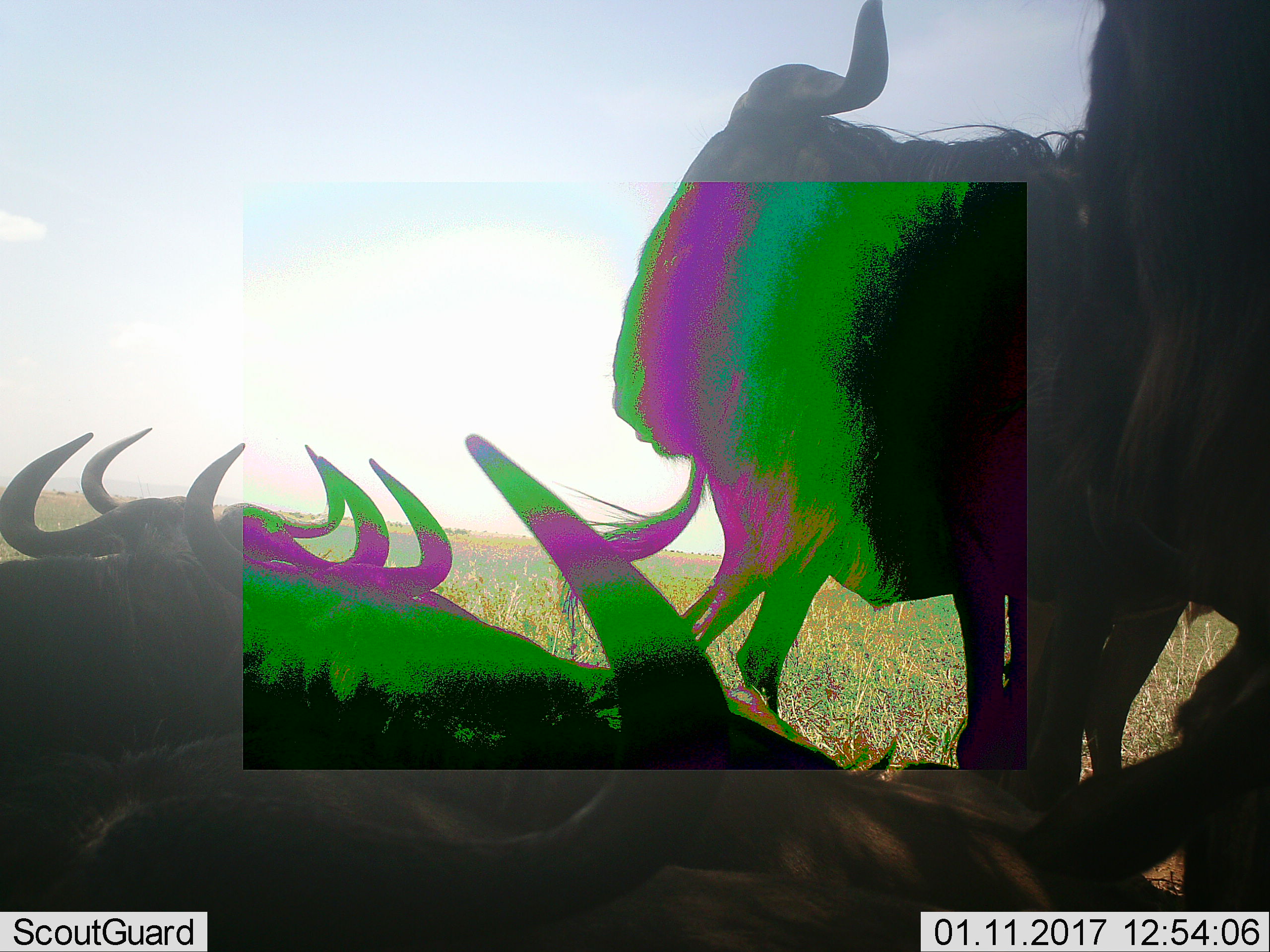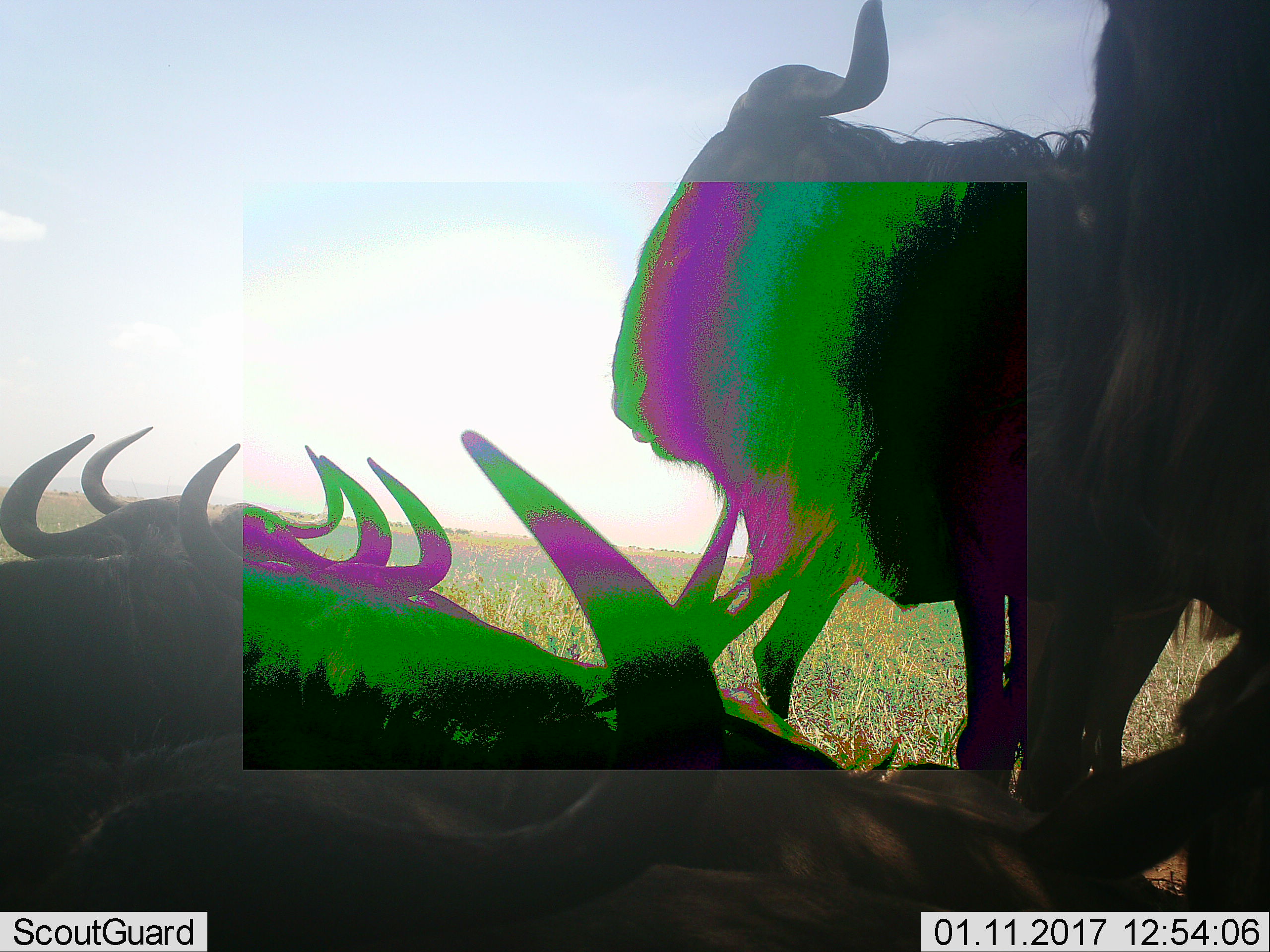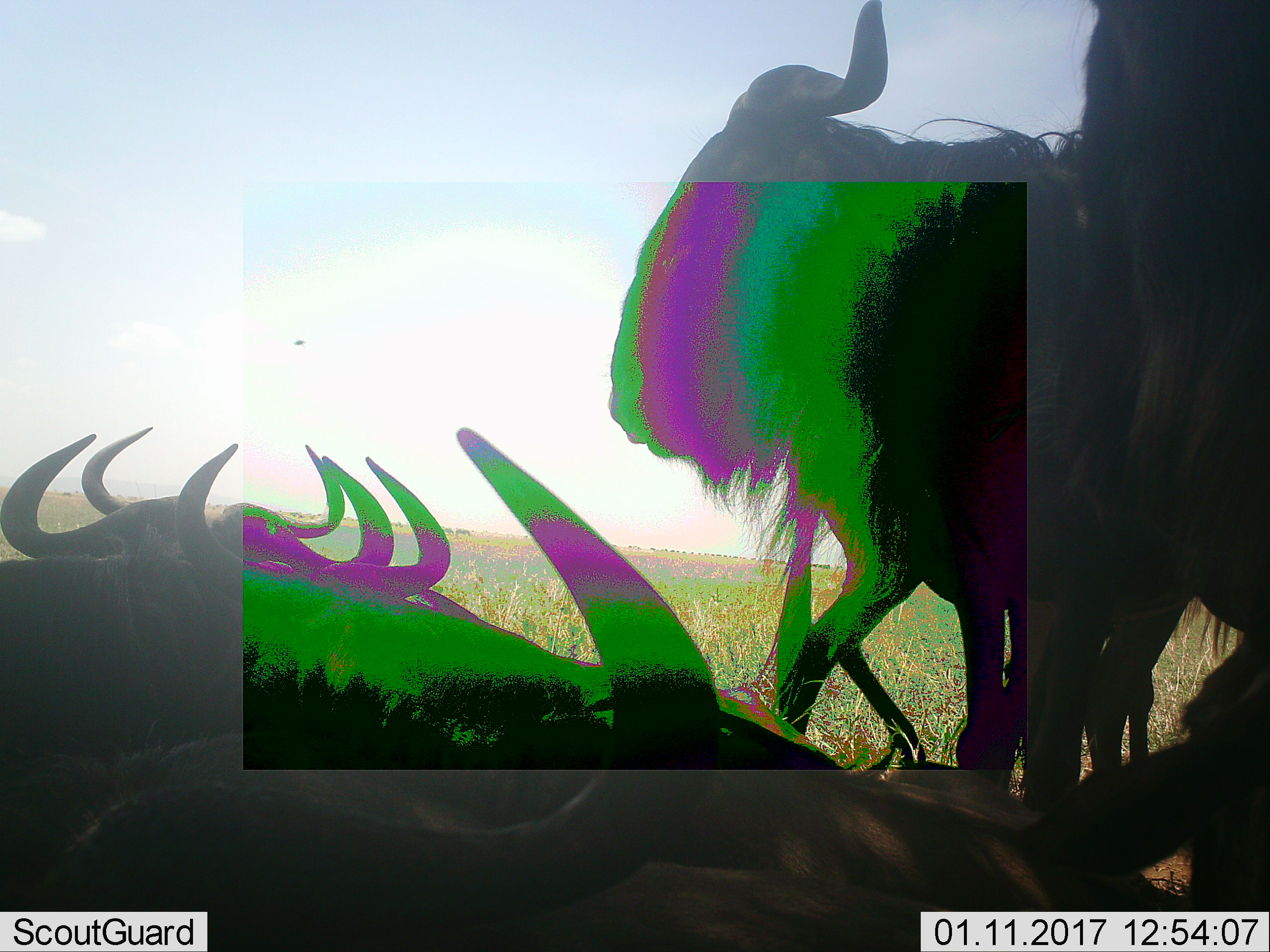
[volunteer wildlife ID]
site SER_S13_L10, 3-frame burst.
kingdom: Animalia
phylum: Chordata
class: Mammalia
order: Artiodactyla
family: Bovidae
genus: Connochaetes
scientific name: Connochaetes taurinus taurinus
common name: blue wildebeest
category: wildebeestblue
Wildebeestblue (blue wildebeest) (Connochaetes taurinus taurinus), count 7. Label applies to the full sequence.